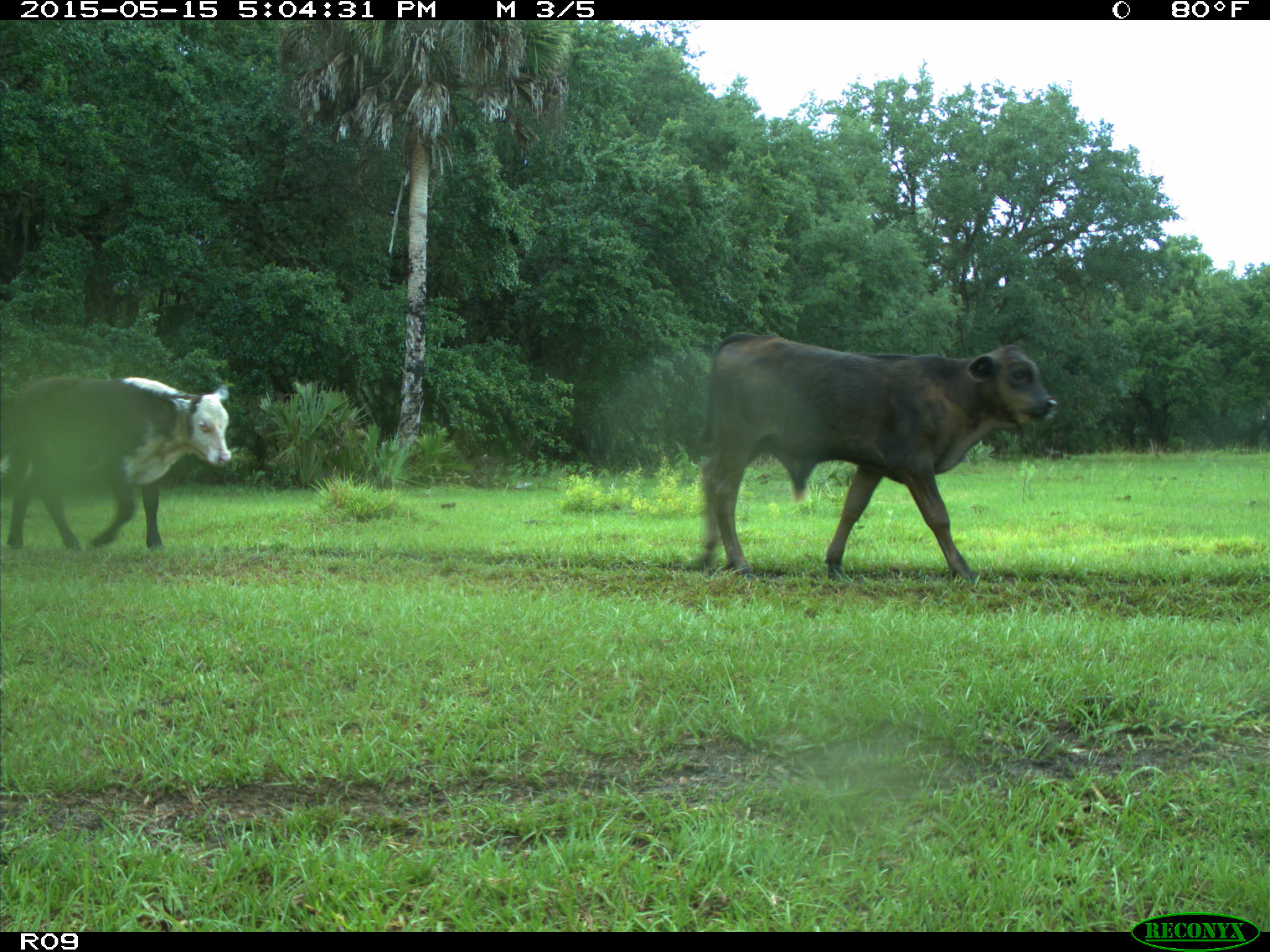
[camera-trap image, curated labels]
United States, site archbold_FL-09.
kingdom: Animalia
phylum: Chordata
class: Mammalia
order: Artiodactyla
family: Bovidae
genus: Bos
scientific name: Bos taurus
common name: domestic cow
Bos taurus (domestic cow).